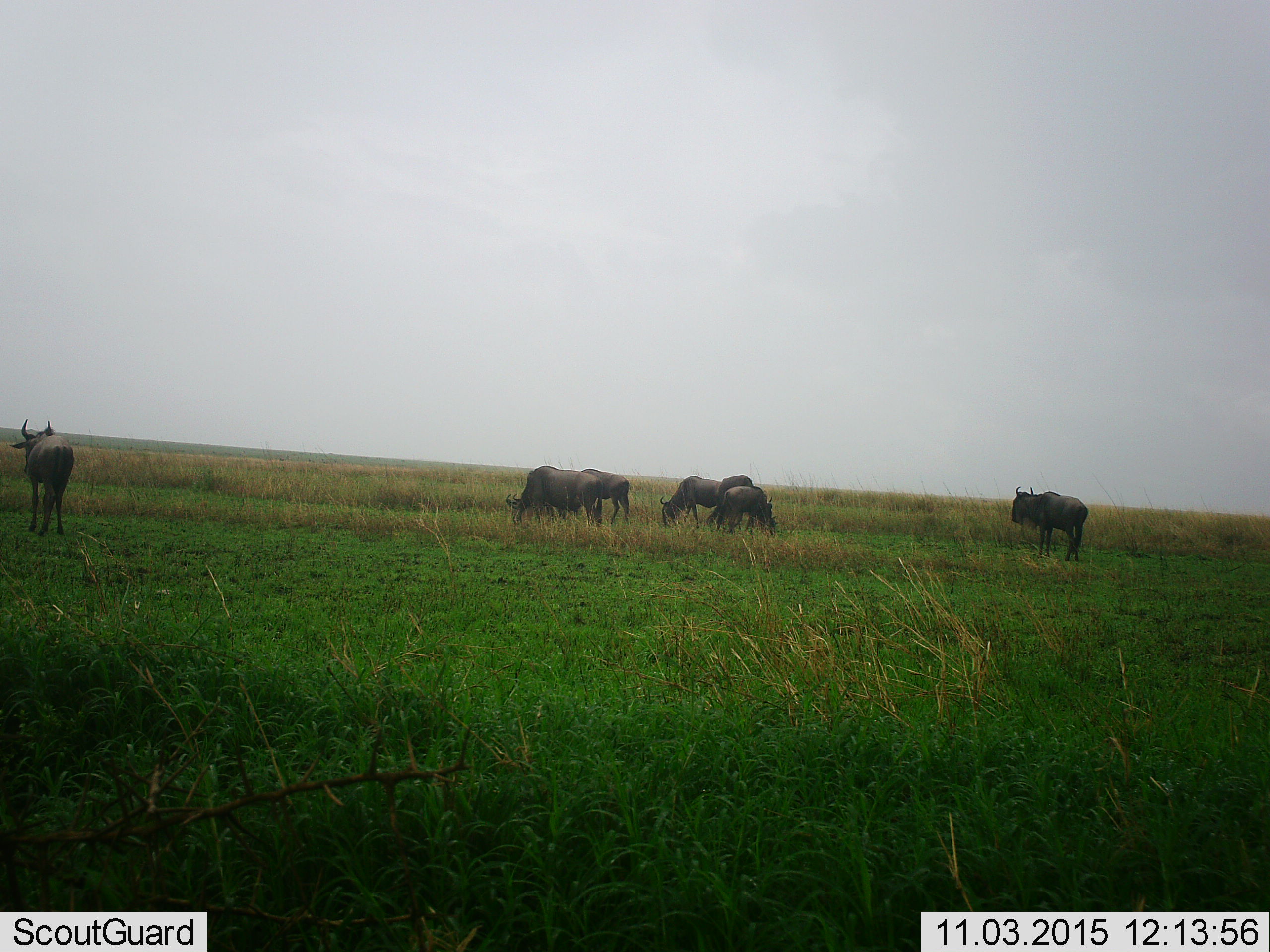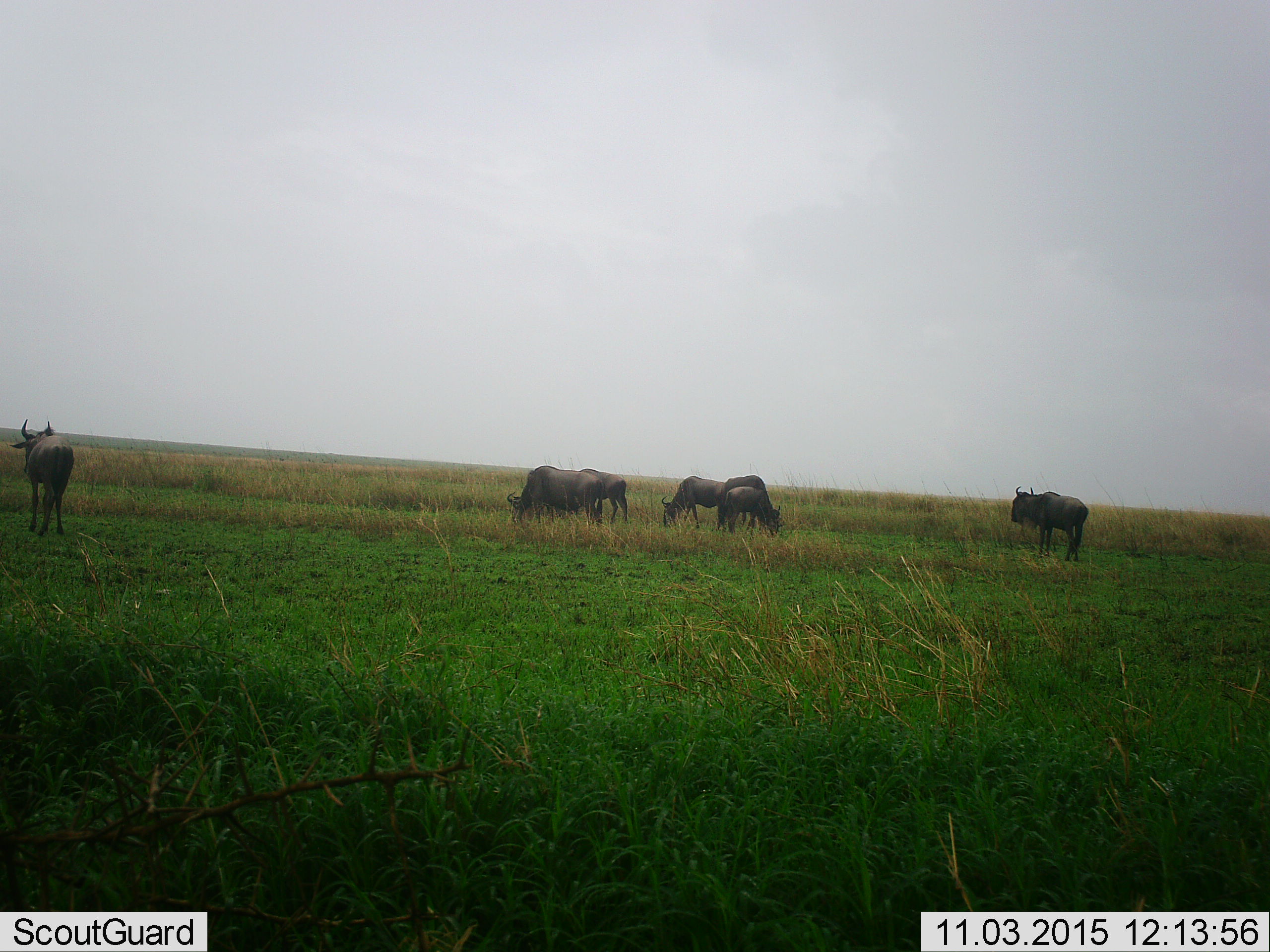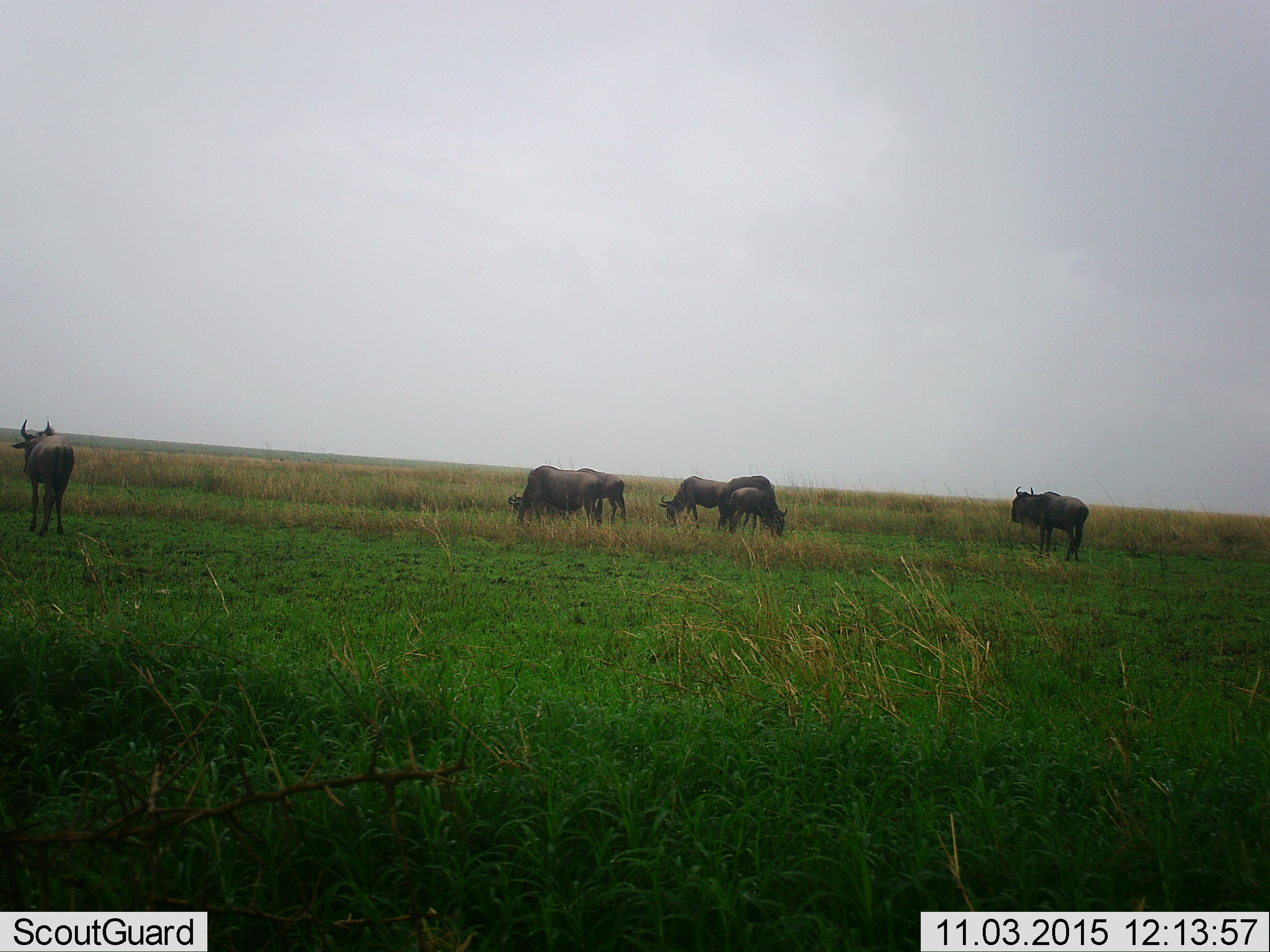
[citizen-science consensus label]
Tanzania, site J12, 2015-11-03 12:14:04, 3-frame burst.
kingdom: Animalia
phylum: Chordata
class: Mammalia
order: Artiodactyla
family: Bovidae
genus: Connochaetes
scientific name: Connochaetes taurinus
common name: blue wildebeest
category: wildebeest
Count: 7.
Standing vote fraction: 71%.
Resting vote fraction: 0%.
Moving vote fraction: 14%.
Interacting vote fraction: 0%.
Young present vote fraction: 14%.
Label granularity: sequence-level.